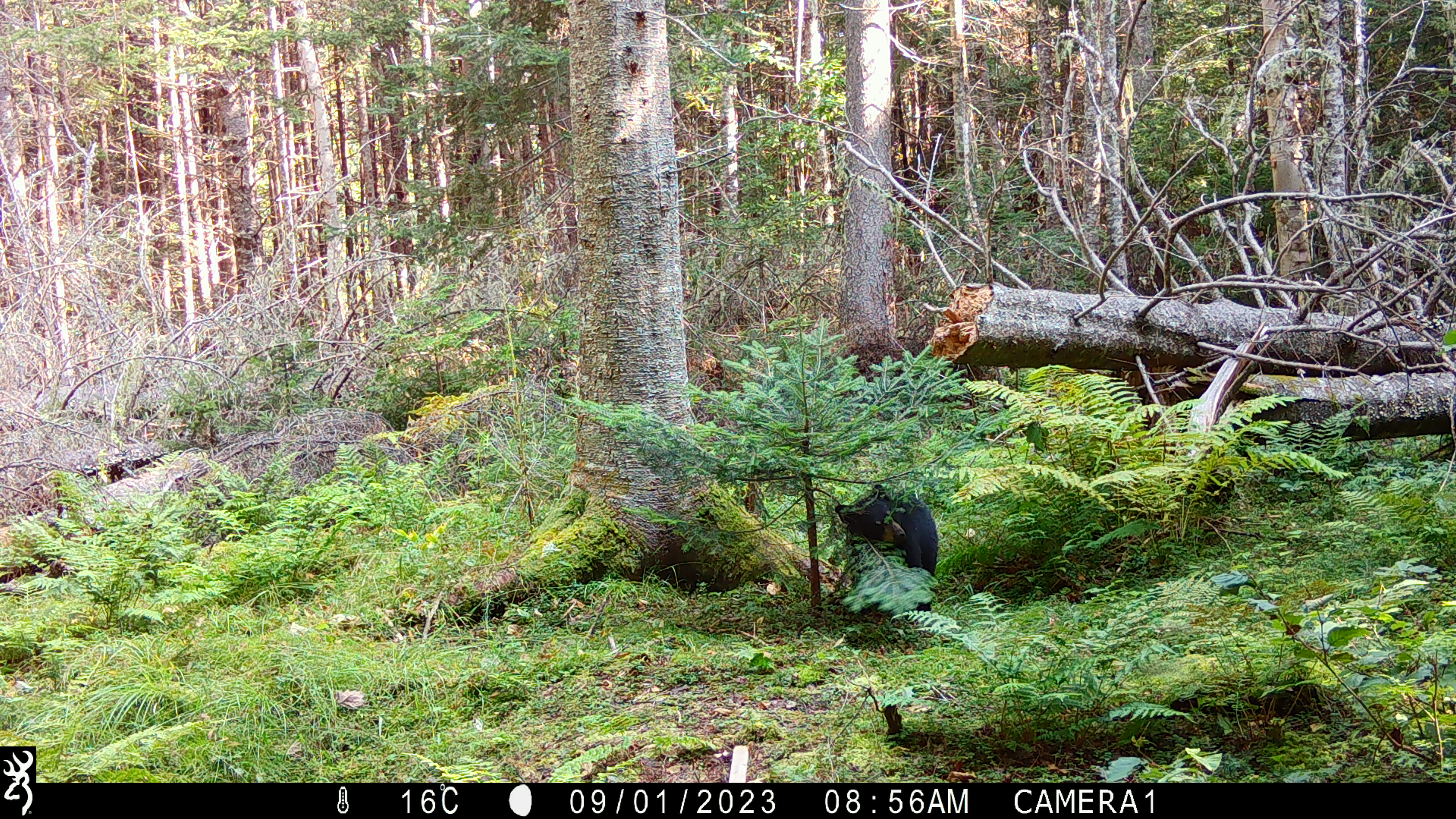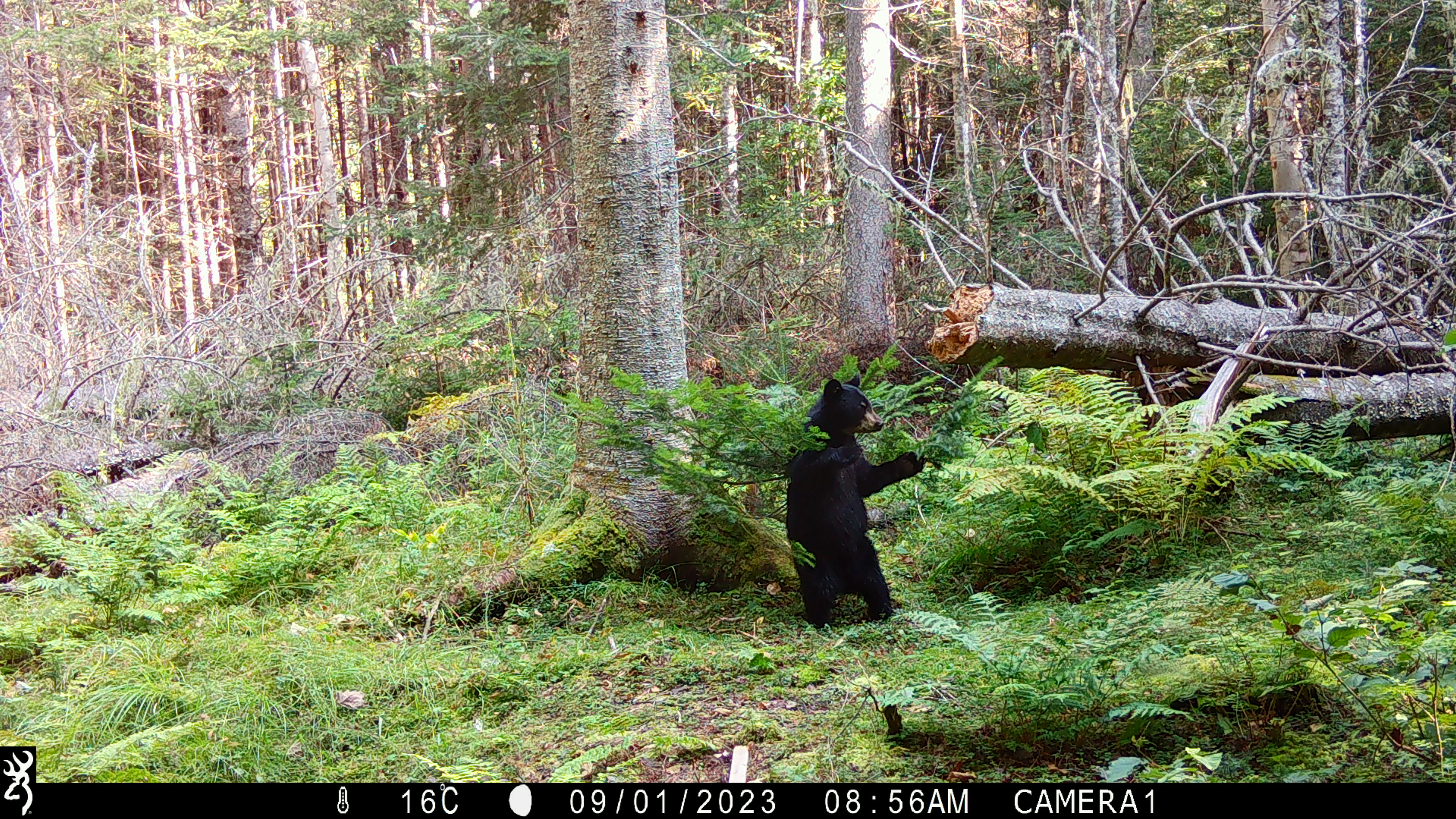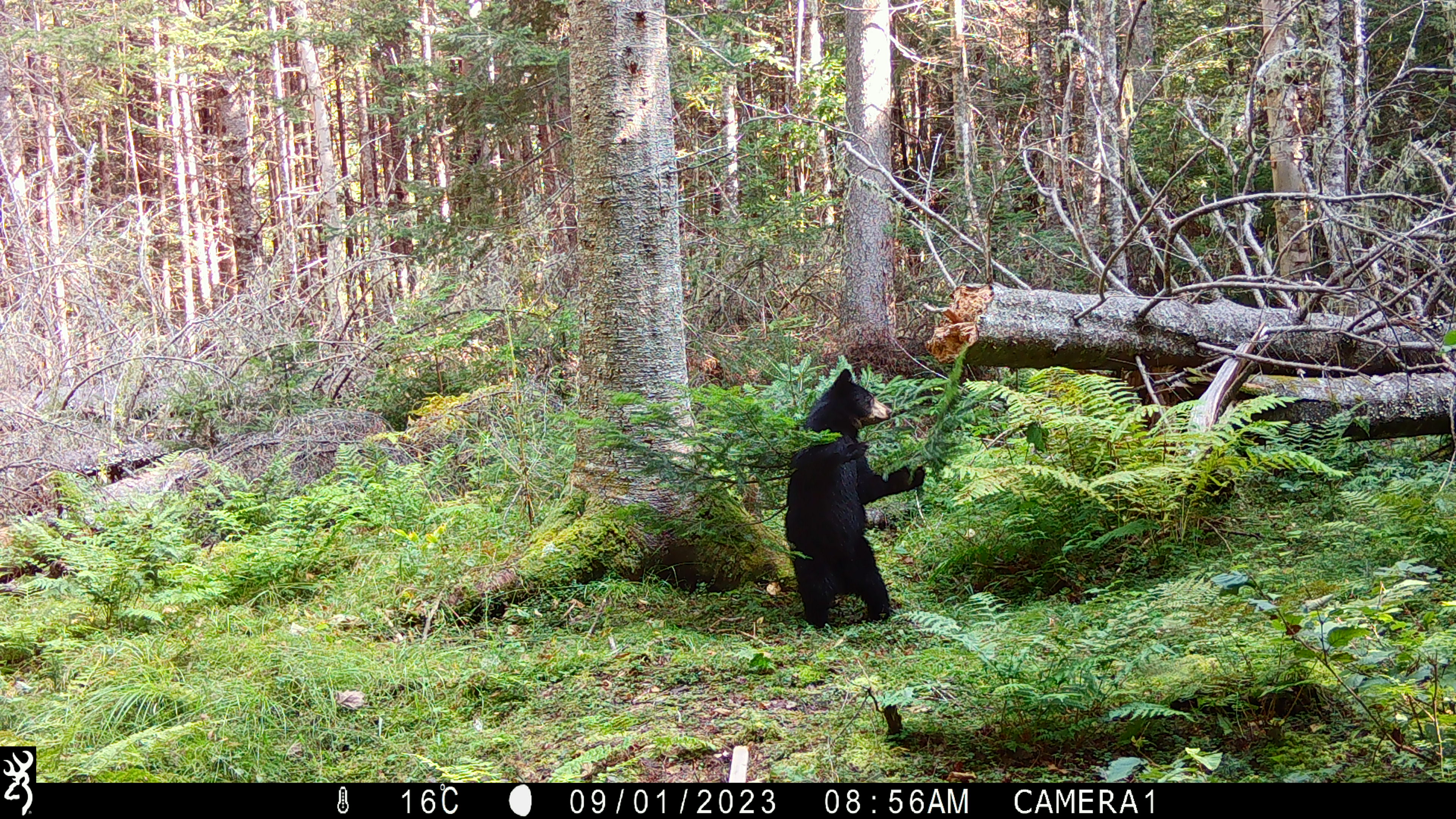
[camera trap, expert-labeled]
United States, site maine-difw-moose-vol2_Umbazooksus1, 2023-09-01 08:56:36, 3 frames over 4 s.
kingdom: Animalia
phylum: Chordata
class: Mammalia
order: Carnivora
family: Ursidae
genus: Ursus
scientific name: Ursus americanus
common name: black bear